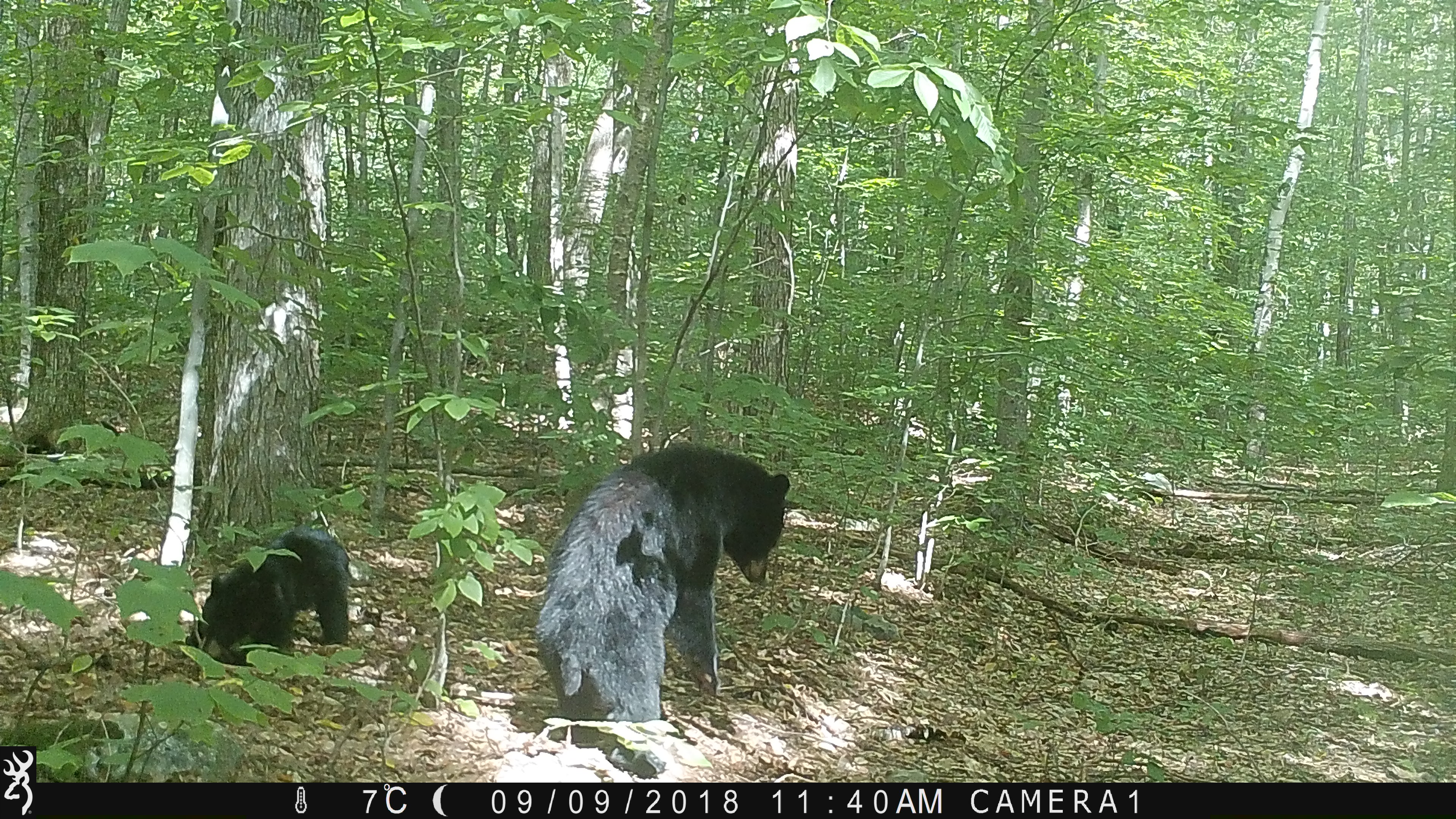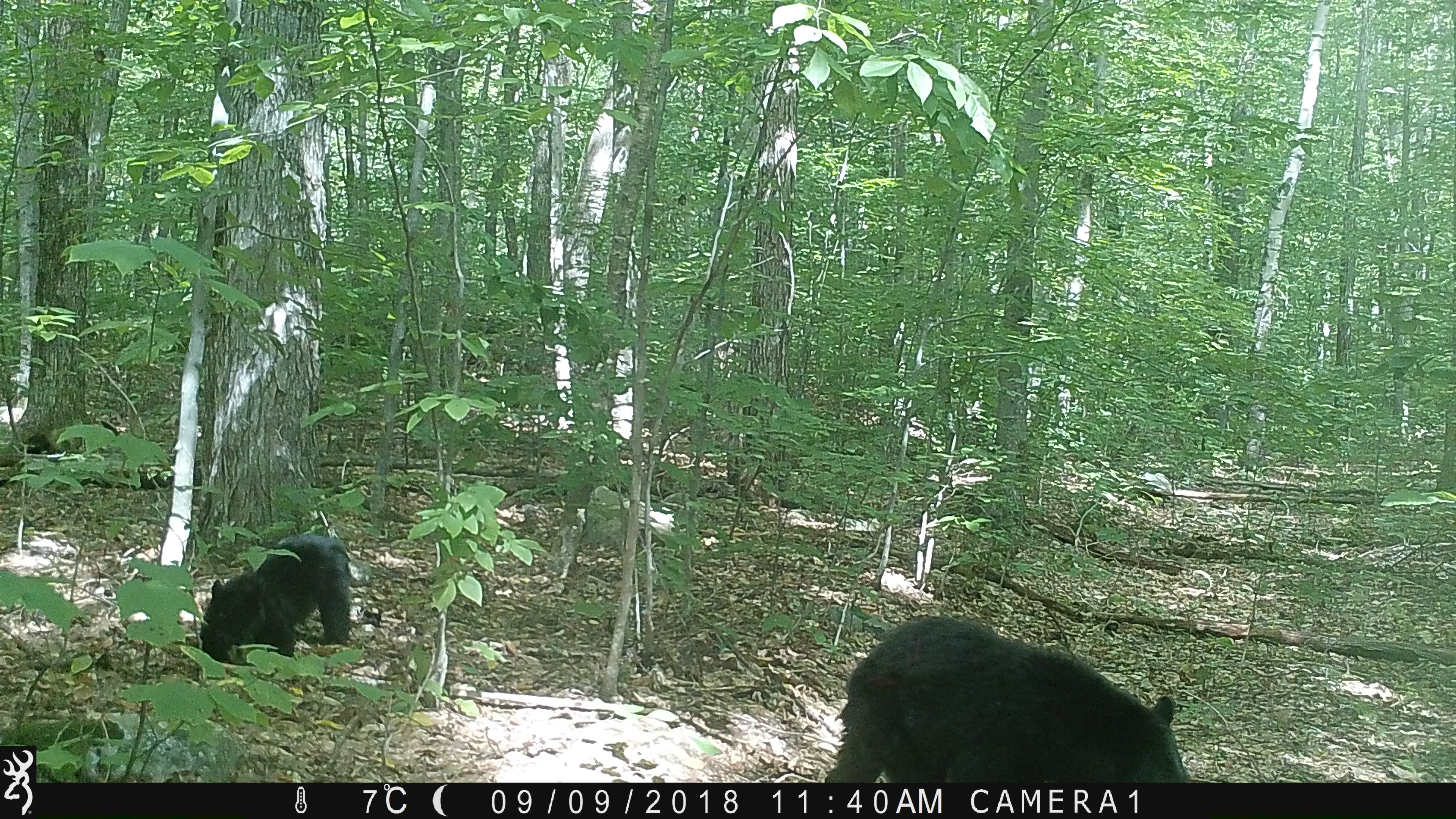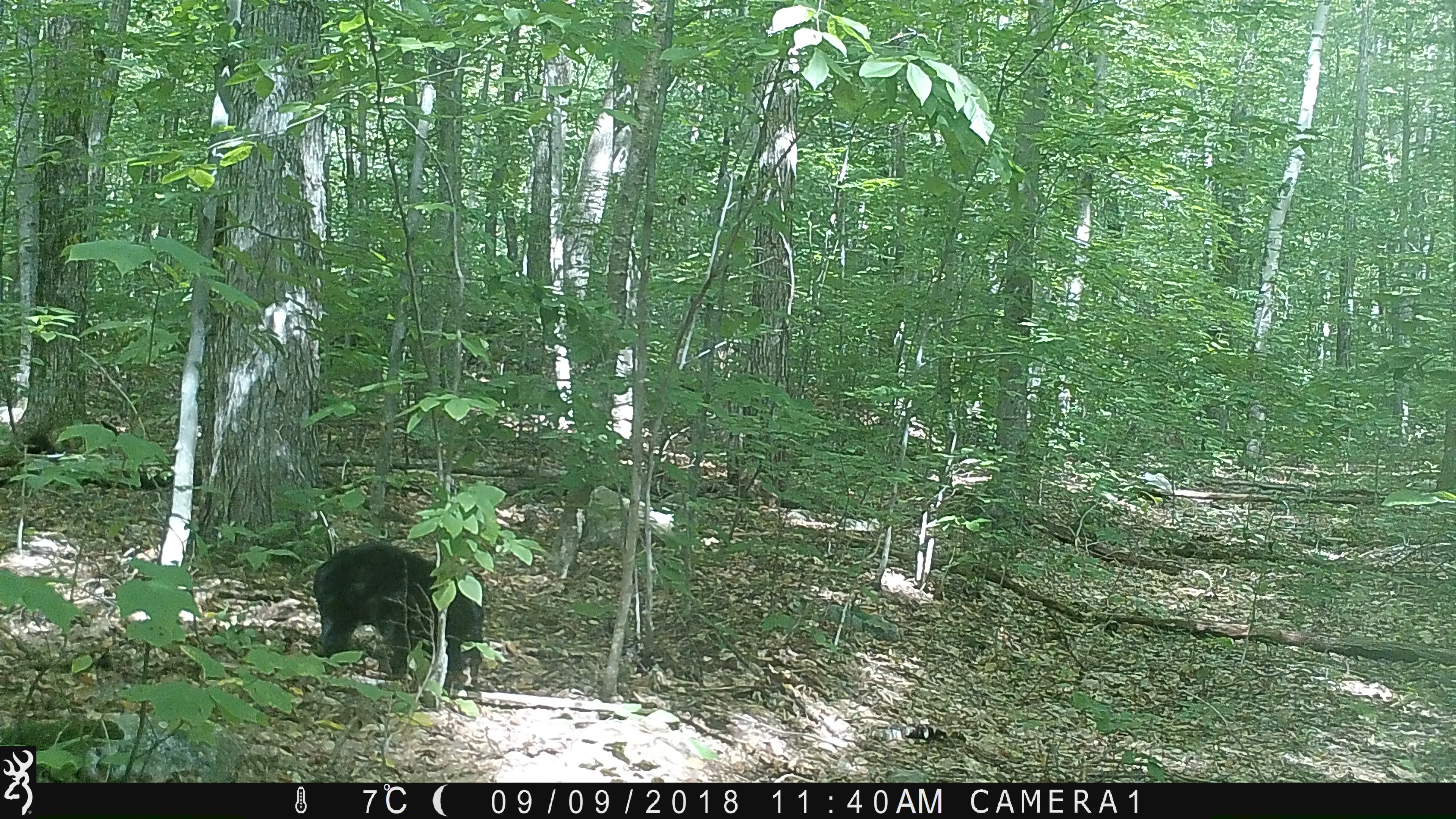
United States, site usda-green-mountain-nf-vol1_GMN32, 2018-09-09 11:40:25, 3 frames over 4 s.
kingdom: Animalia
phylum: Chordata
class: Mammalia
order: Carnivora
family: Ursidae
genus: Ursus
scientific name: Ursus americanus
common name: black bear